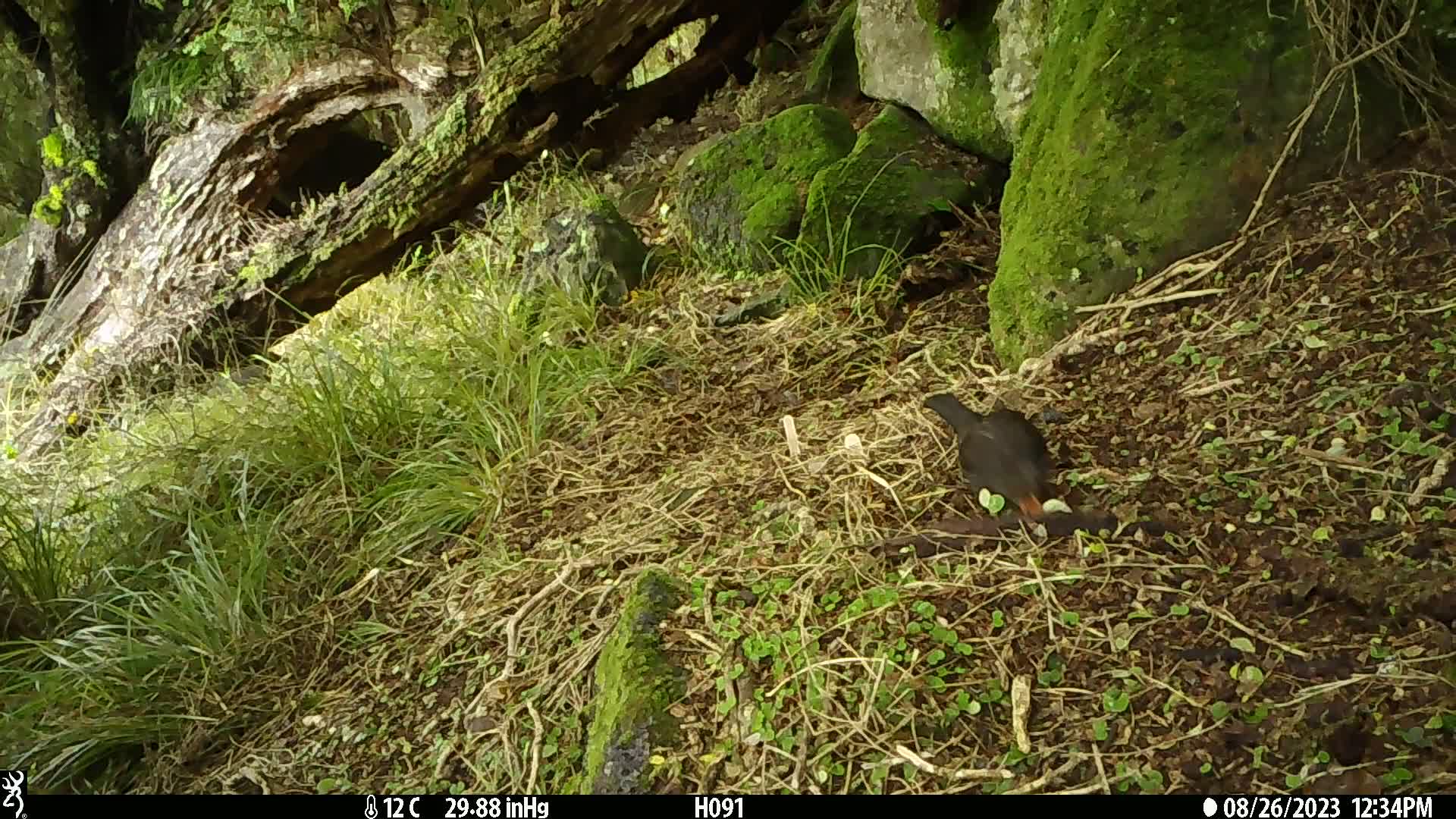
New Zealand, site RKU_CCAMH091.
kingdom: Animalia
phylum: Chordata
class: Aves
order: Passeriformes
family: Turdidae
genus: Turdus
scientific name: Turdus merula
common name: eurasian blackbird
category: blackbird